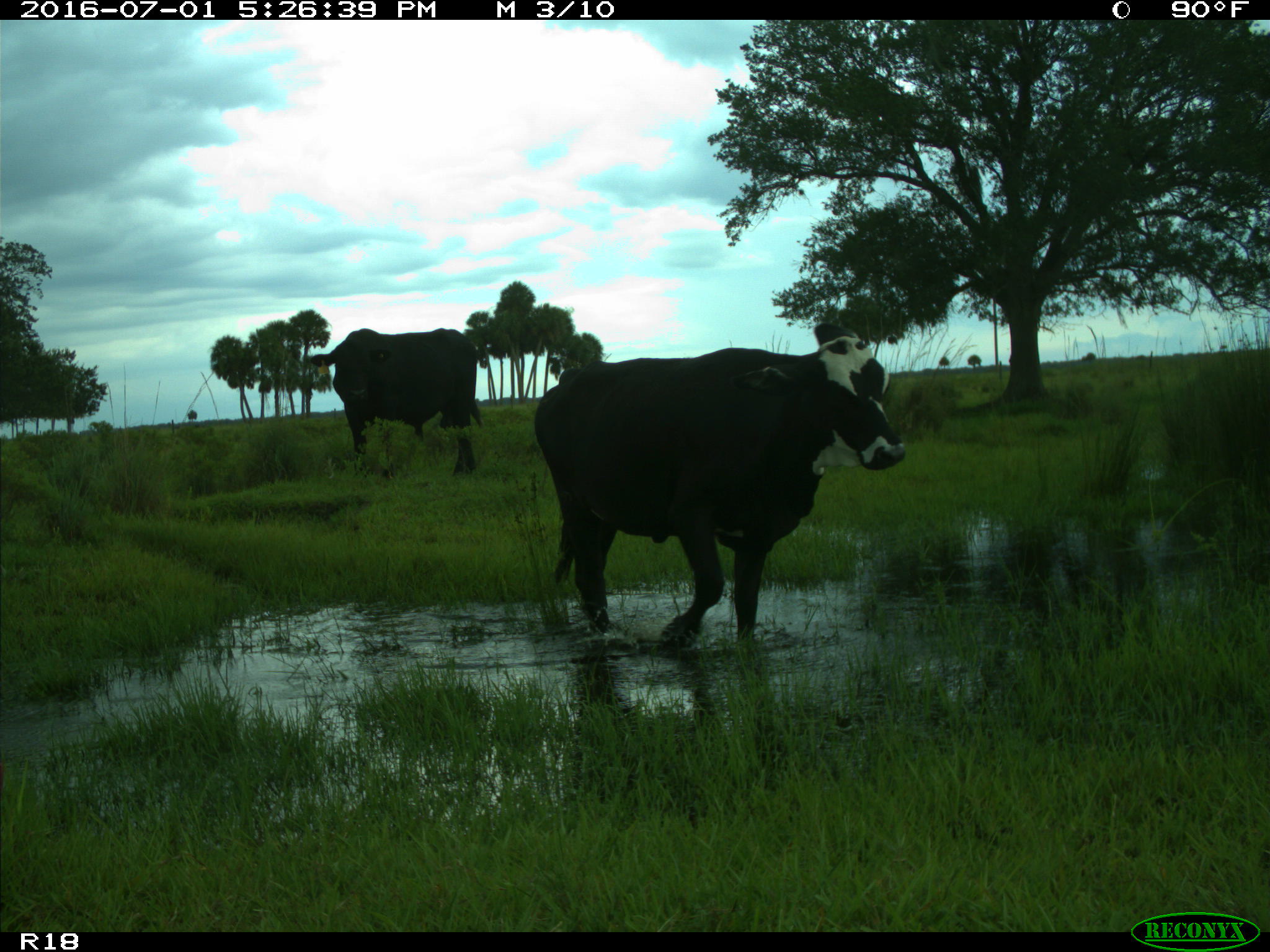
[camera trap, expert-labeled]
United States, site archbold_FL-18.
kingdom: Animalia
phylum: Chordata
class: Mammalia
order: Artiodactyla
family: Bovidae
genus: Bos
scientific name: Bos taurus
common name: domestic cow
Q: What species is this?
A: Bos taurus (domestic cow).